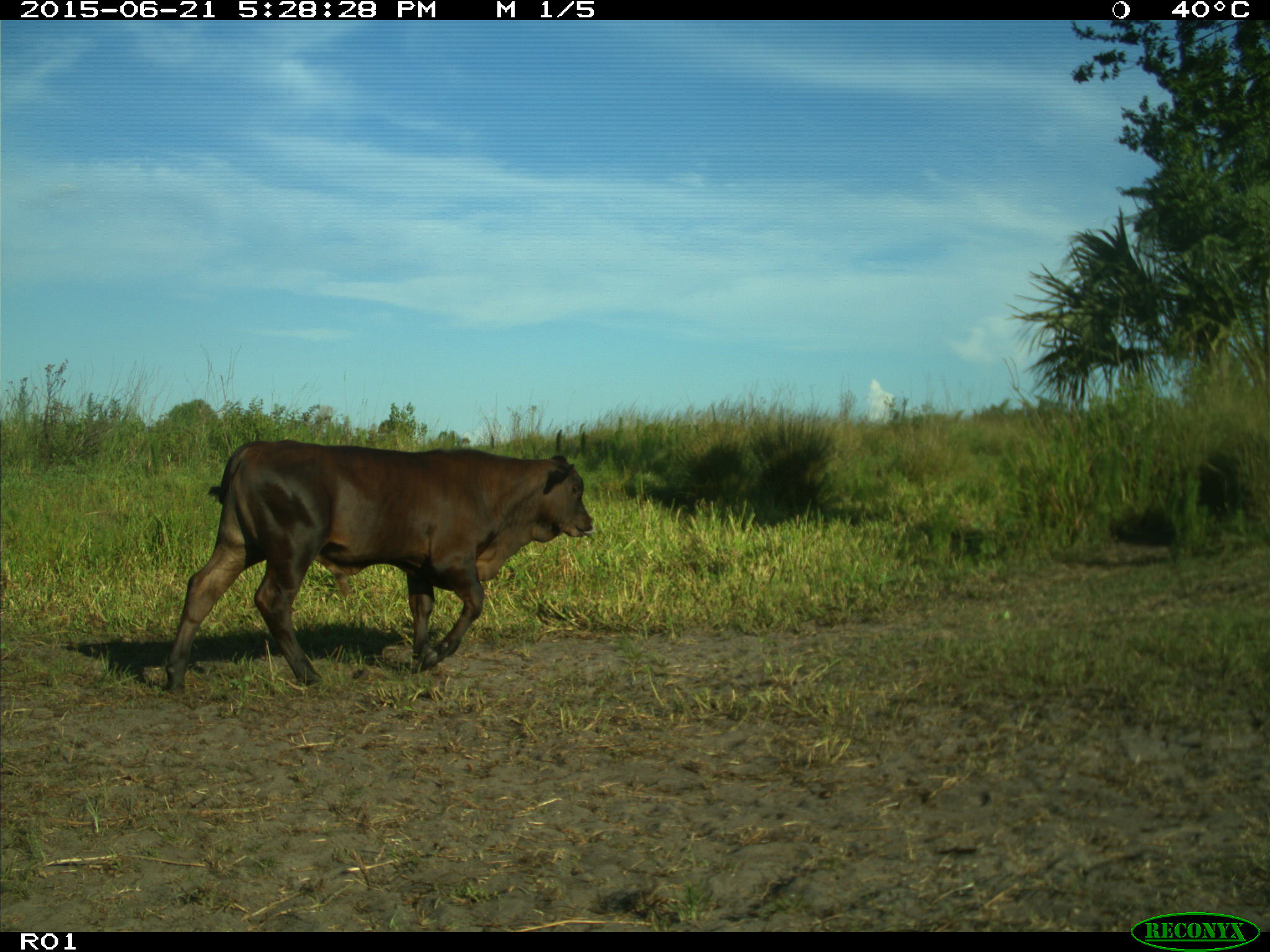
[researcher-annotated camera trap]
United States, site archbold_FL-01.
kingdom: Animalia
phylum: Chordata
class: Mammalia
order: Artiodactyla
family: Bovidae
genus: Bos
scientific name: Bos taurus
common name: domestic cow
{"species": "Bos taurus (domestic cow)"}